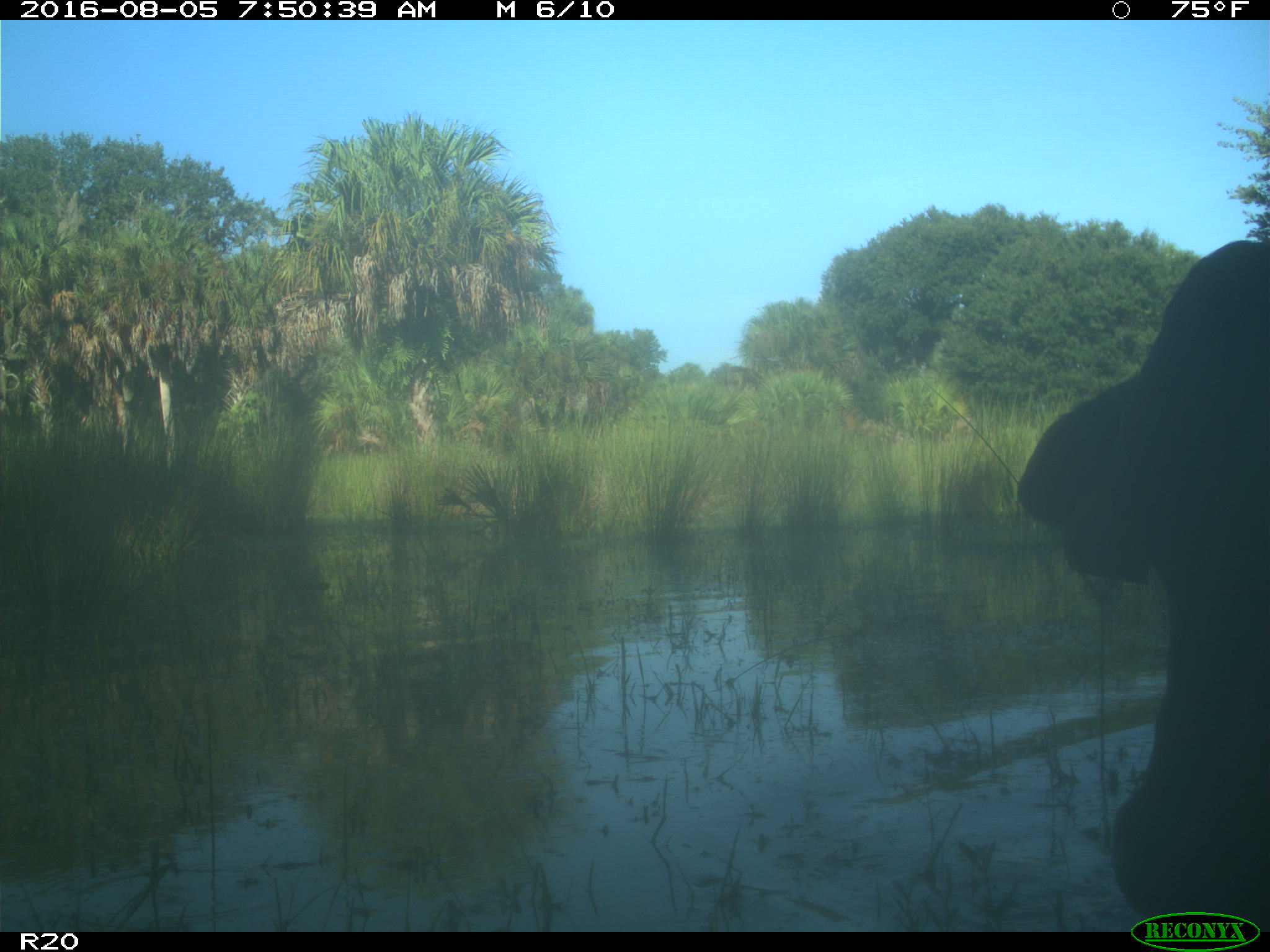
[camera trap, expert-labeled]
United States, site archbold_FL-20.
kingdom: Animalia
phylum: Chordata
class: Mammalia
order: Artiodactyla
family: Bovidae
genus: Bos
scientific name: Bos taurus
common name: domestic cow